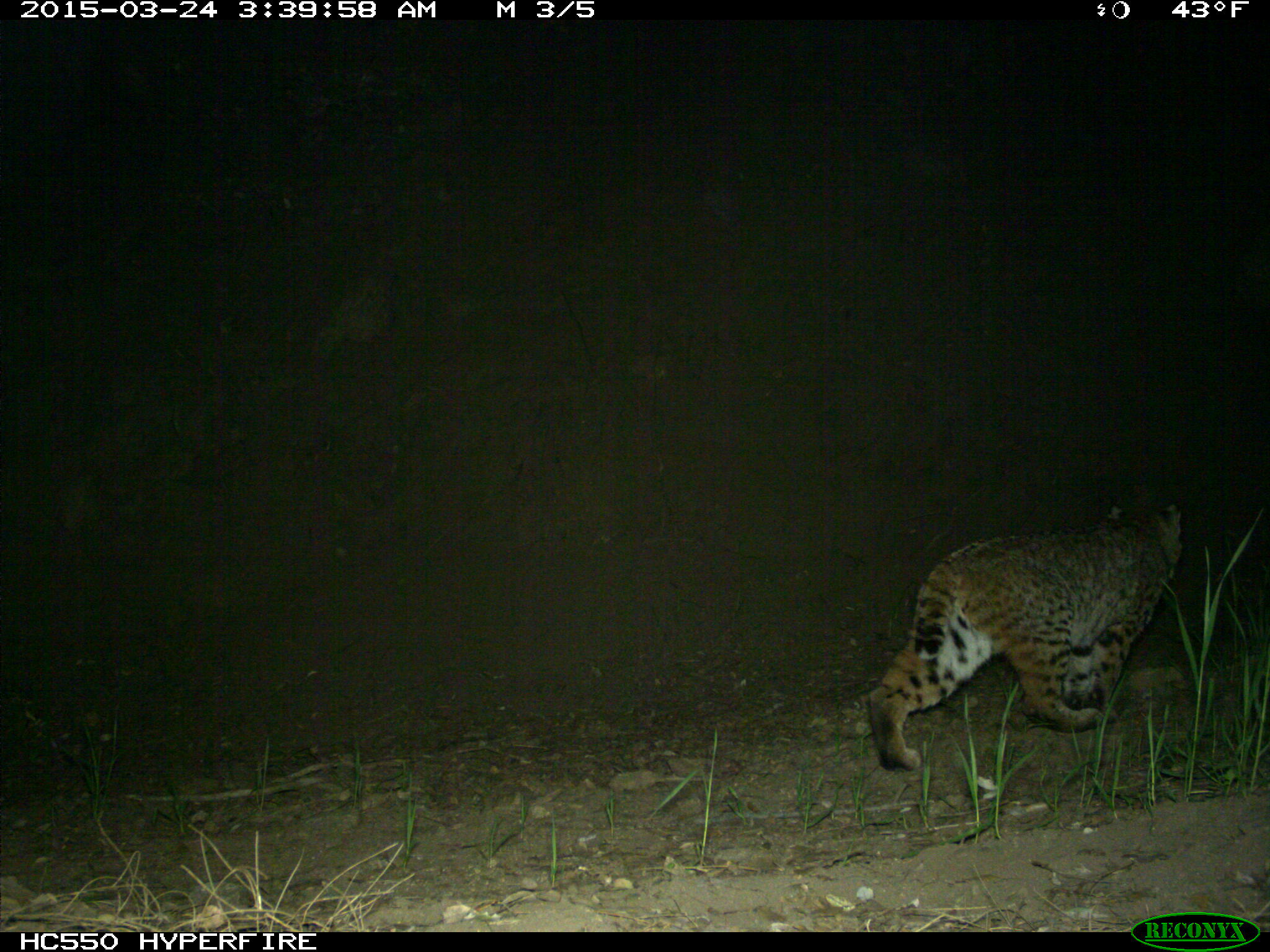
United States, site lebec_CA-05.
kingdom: Animalia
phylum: Chordata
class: Mammalia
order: Carnivora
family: Felidae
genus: Lynx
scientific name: Lynx rufus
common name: bobcat